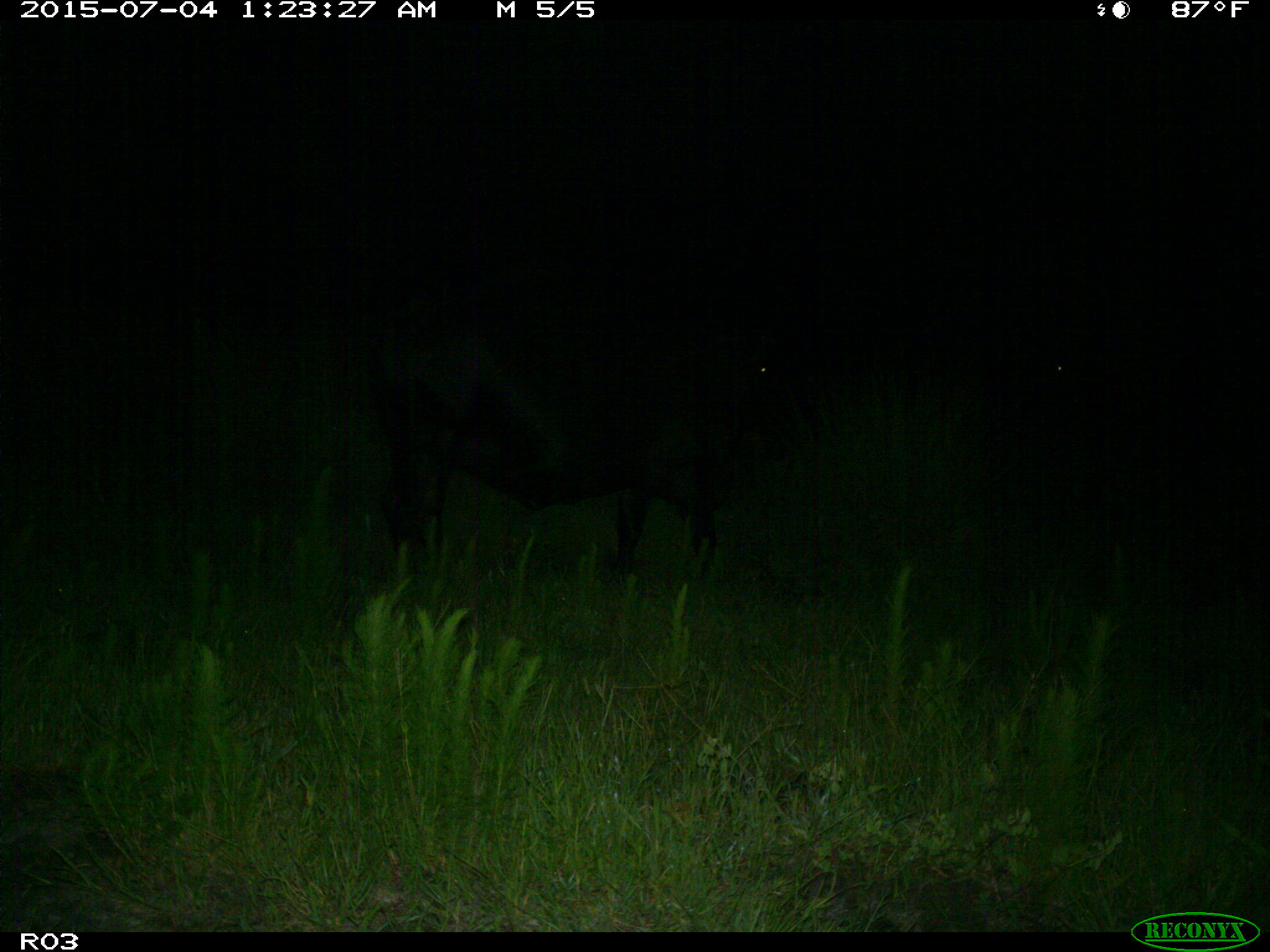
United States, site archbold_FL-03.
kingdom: Animalia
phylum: Chordata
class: Mammalia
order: Artiodactyla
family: Bovidae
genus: Bos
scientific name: Bos taurus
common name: domestic cow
Bos taurus (domestic cow).